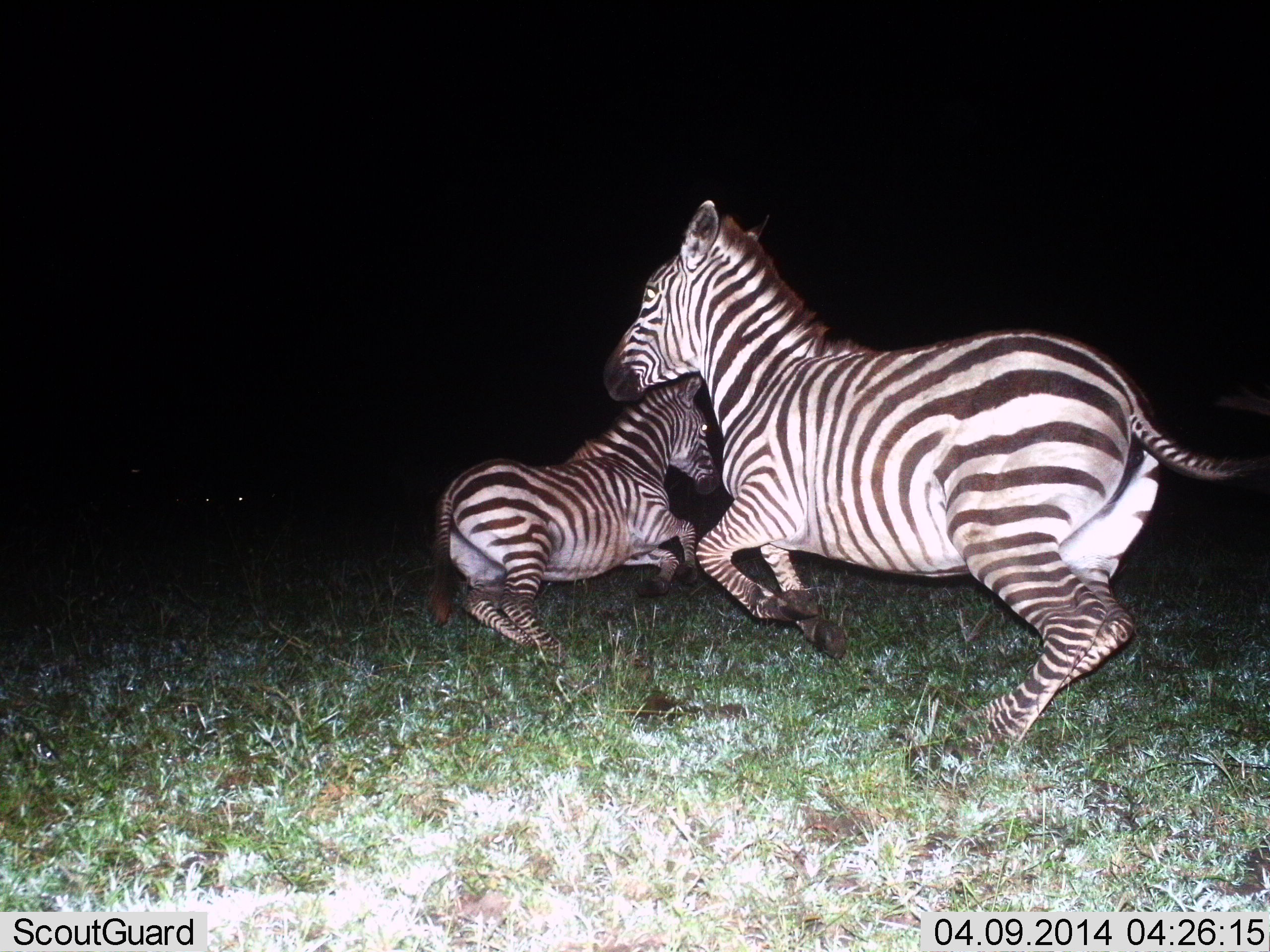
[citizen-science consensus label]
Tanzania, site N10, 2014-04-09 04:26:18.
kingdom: Animalia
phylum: Chordata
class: Mammalia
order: Perissodactyla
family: Equidae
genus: Equus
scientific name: Equus quagga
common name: plains zebra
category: zebra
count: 2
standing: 0%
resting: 7%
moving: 86%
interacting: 31%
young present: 24%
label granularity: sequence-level